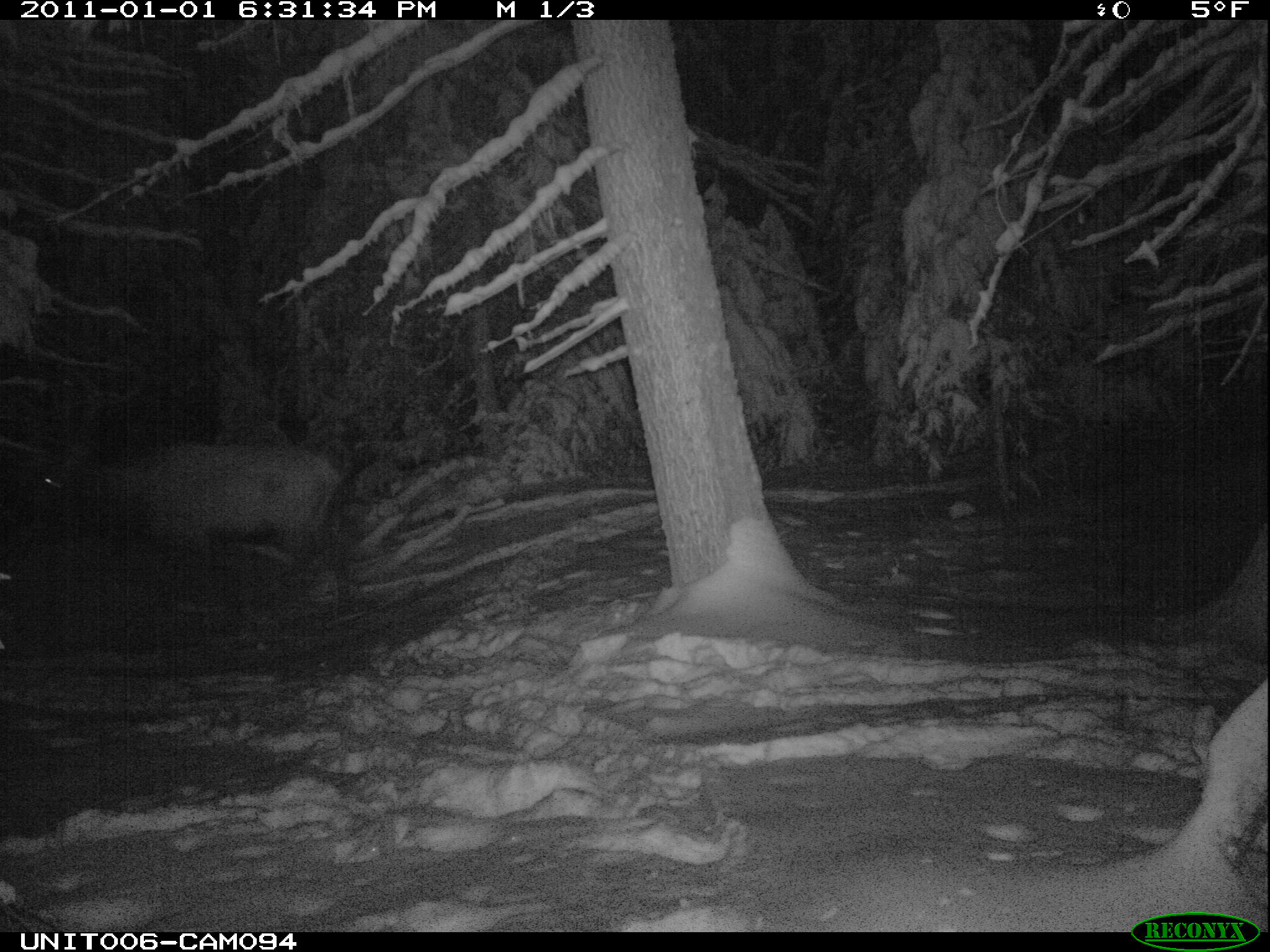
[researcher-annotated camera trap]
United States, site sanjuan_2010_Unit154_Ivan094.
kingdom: Animalia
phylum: Chordata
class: Mammalia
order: Artiodactyla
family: Cervidae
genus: Cervus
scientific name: Cervus elaphus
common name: red deer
Cervus elaphus (red deer).